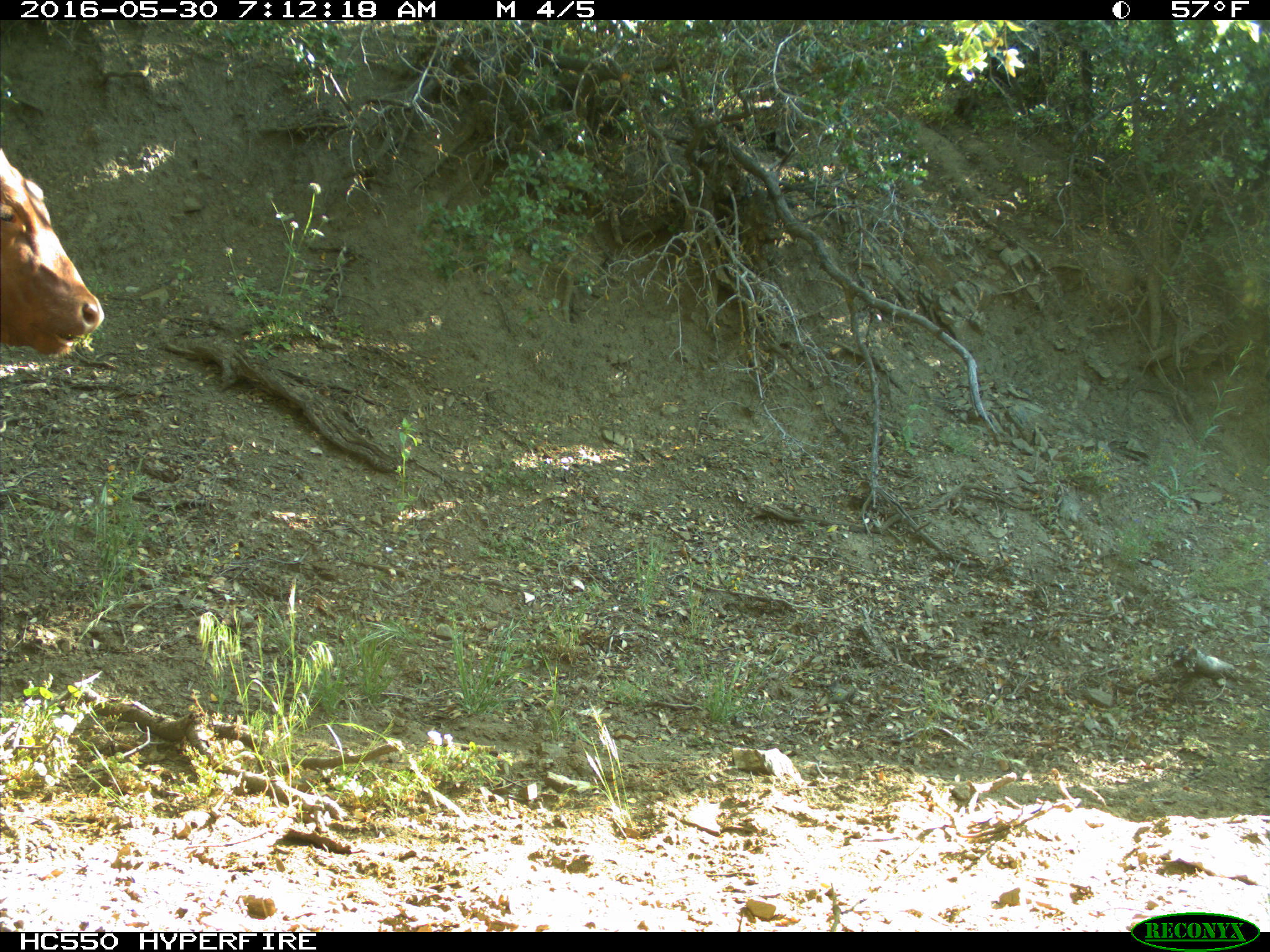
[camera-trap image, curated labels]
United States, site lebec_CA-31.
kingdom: Animalia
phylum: Chordata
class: Mammalia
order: Artiodactyla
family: Bovidae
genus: Bos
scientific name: Bos taurus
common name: domestic cow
Bos taurus (domestic cow).